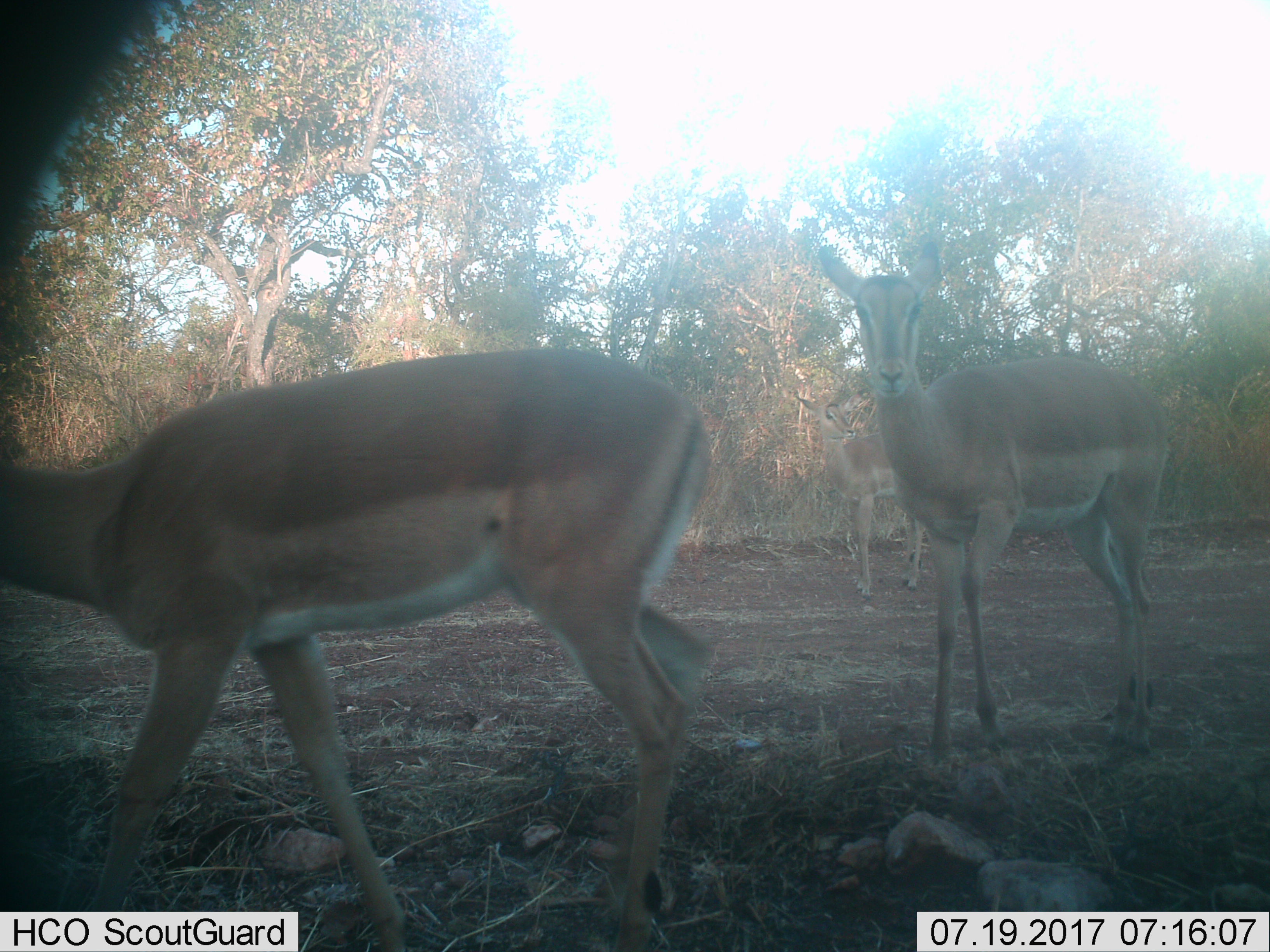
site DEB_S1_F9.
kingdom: Animalia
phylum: Chordata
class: Mammalia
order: Artiodactyla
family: Bovidae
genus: Aepyceros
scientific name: Aepyceros melampus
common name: impala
Impala (Aepyceros melampus), count 3. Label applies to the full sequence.